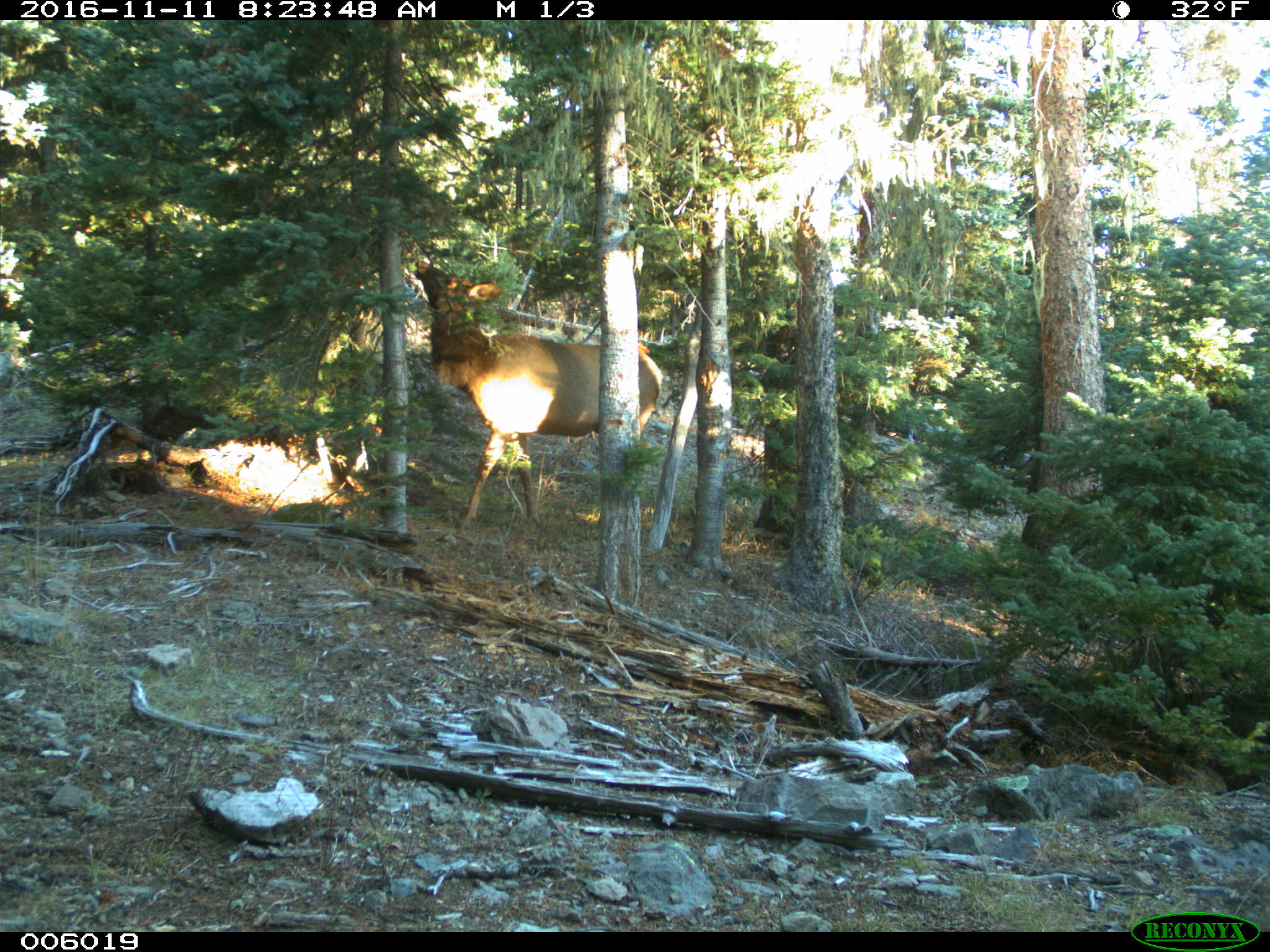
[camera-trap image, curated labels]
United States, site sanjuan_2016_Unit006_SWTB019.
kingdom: Animalia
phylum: Chordata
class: Mammalia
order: Artiodactyla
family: Cervidae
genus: Cervus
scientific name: Cervus elaphus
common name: red deer